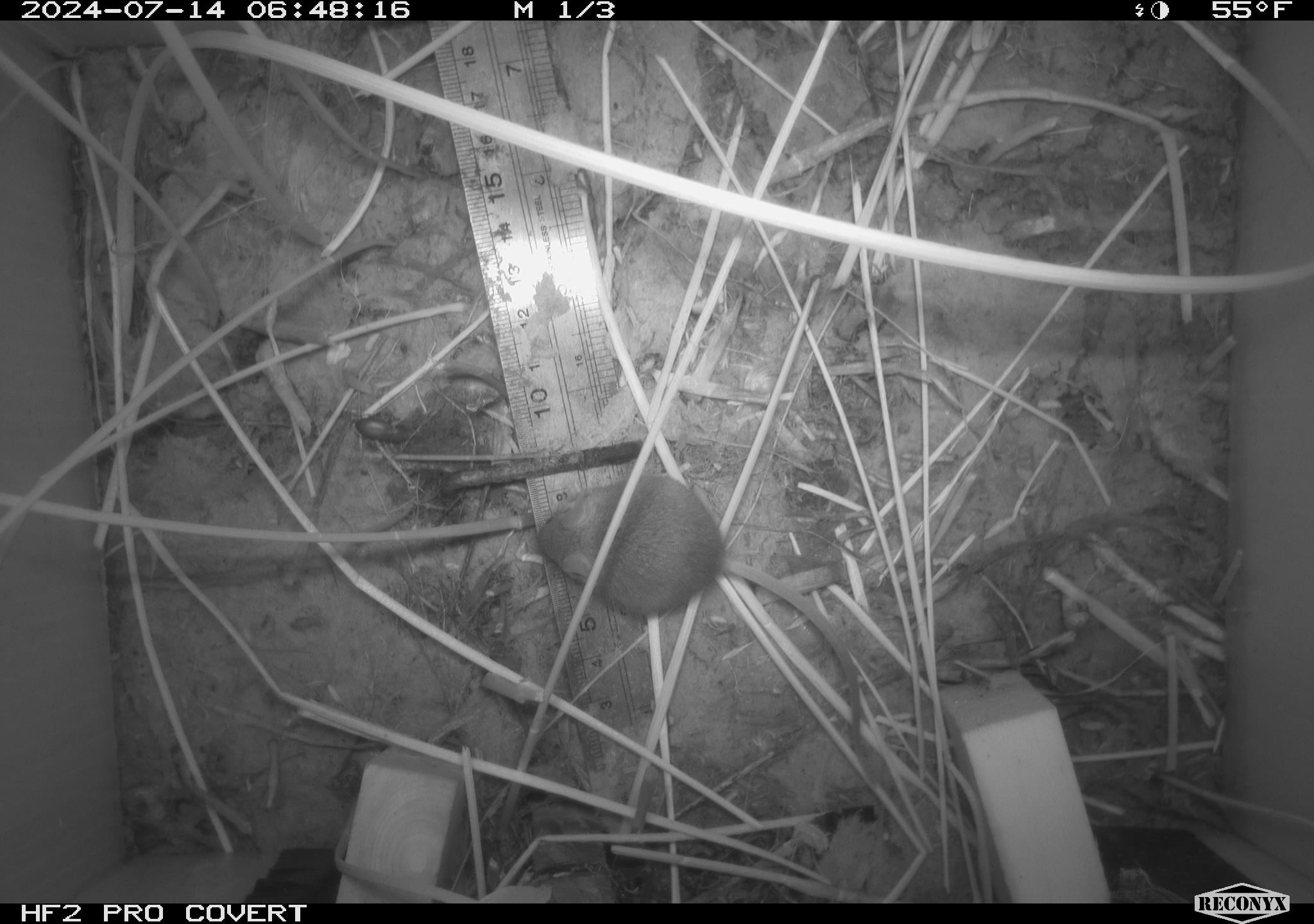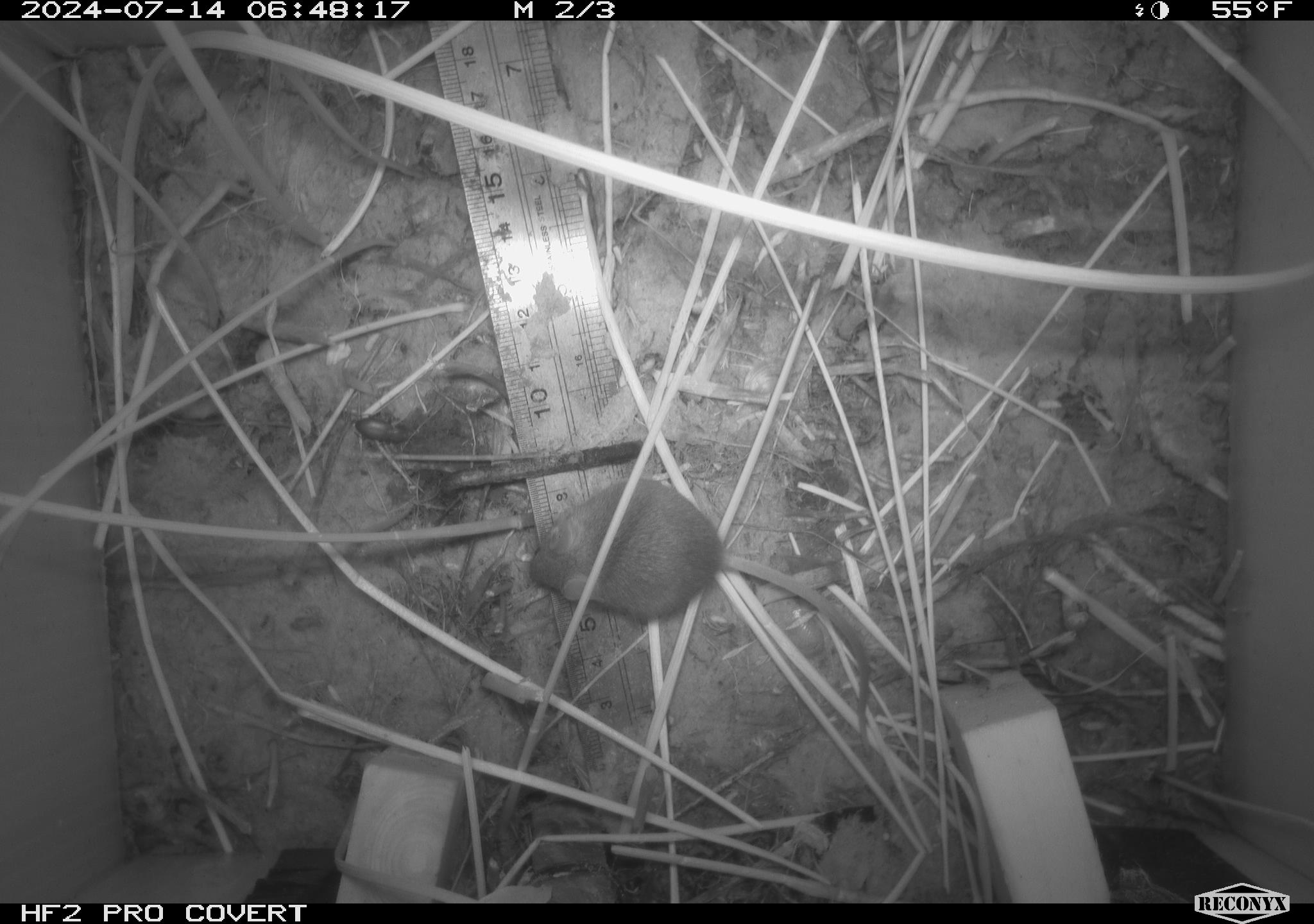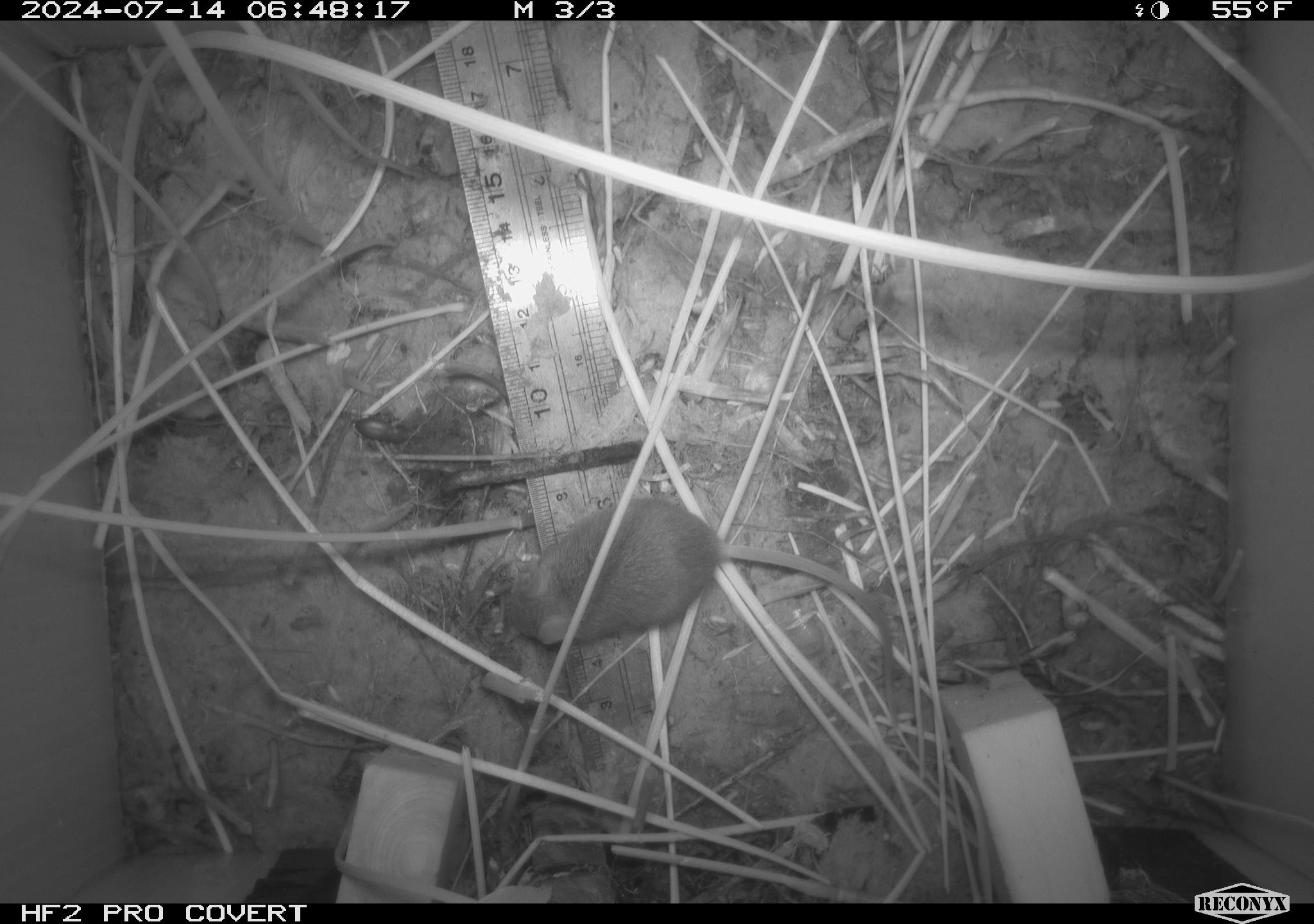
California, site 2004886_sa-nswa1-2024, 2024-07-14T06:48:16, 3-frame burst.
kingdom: Animalia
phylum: Chordata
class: Mammalia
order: Rodentia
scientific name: Rodentia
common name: rodent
Rodent (Rodentia).